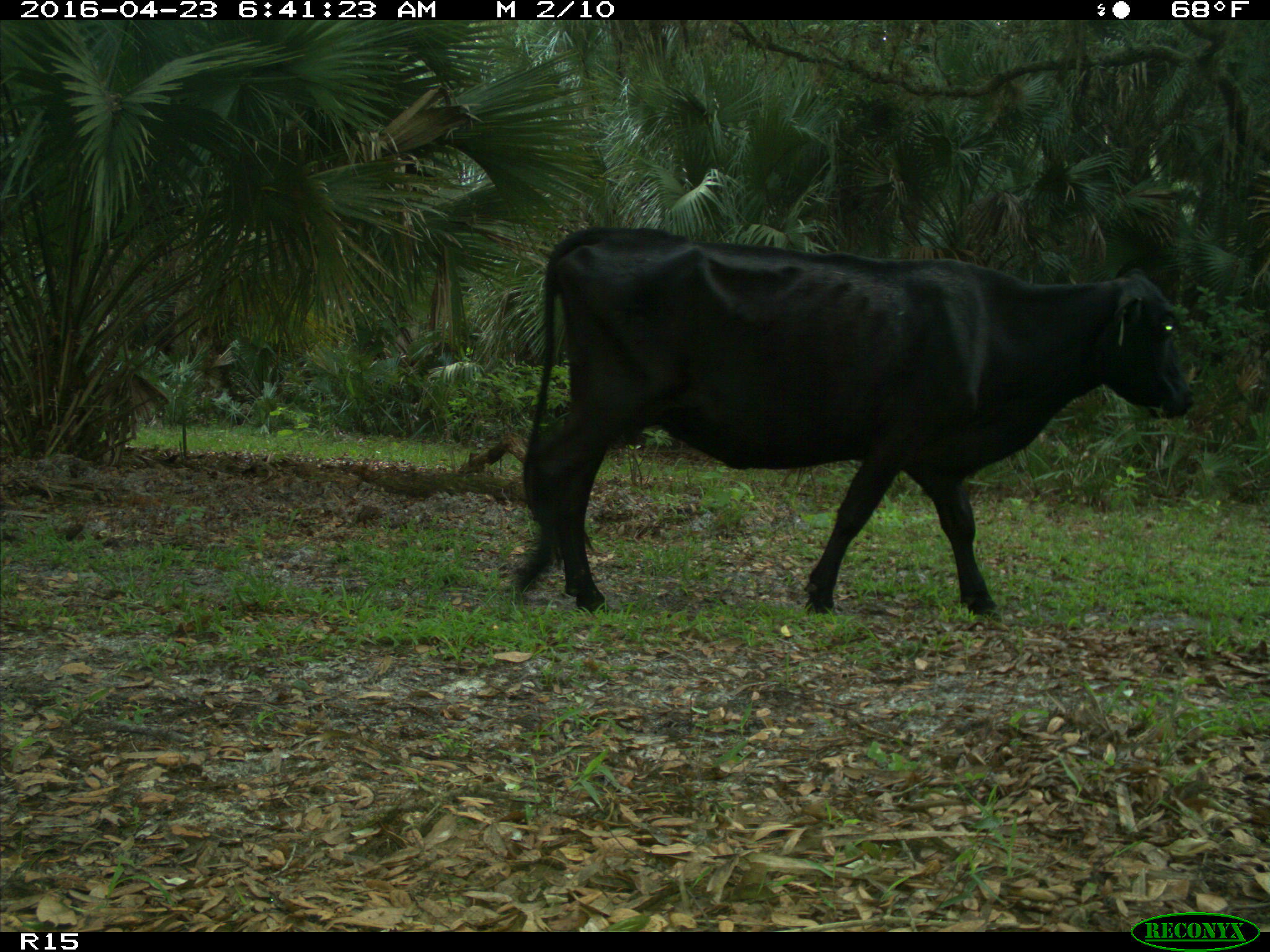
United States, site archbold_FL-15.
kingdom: Animalia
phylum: Chordata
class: Mammalia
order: Artiodactyla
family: Bovidae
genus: Bos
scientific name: Bos taurus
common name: domestic cow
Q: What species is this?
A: Bos taurus (domestic cow).